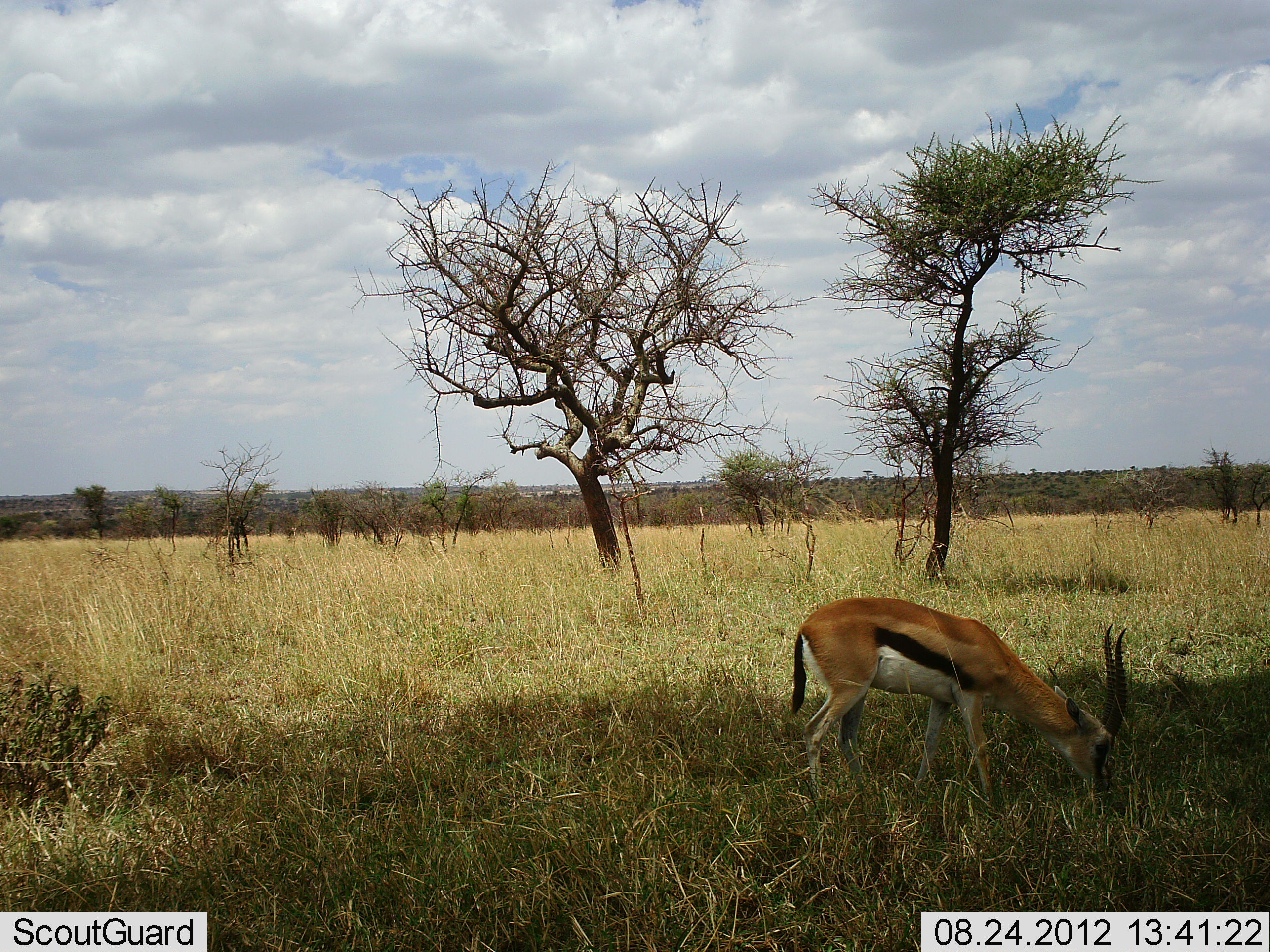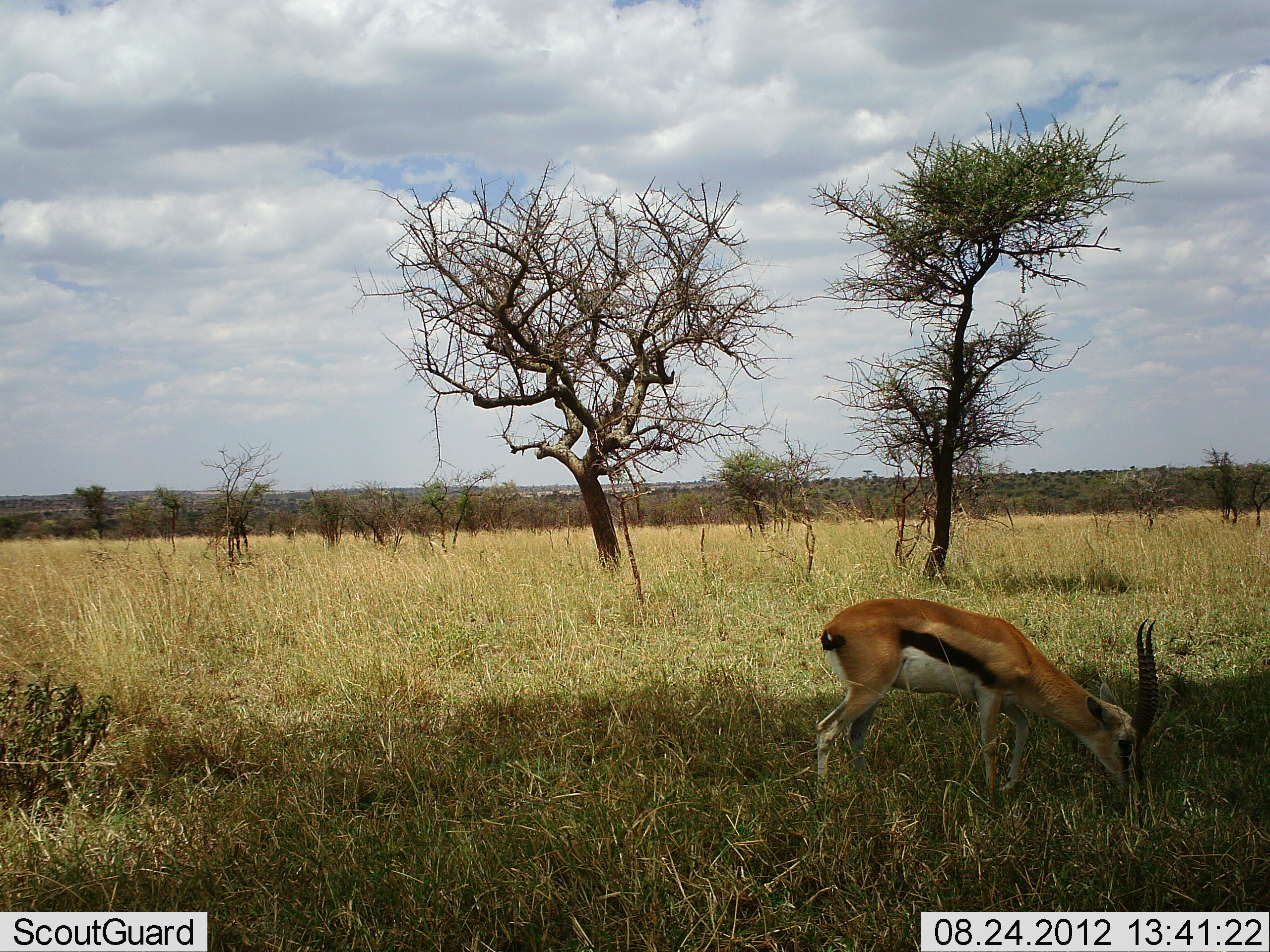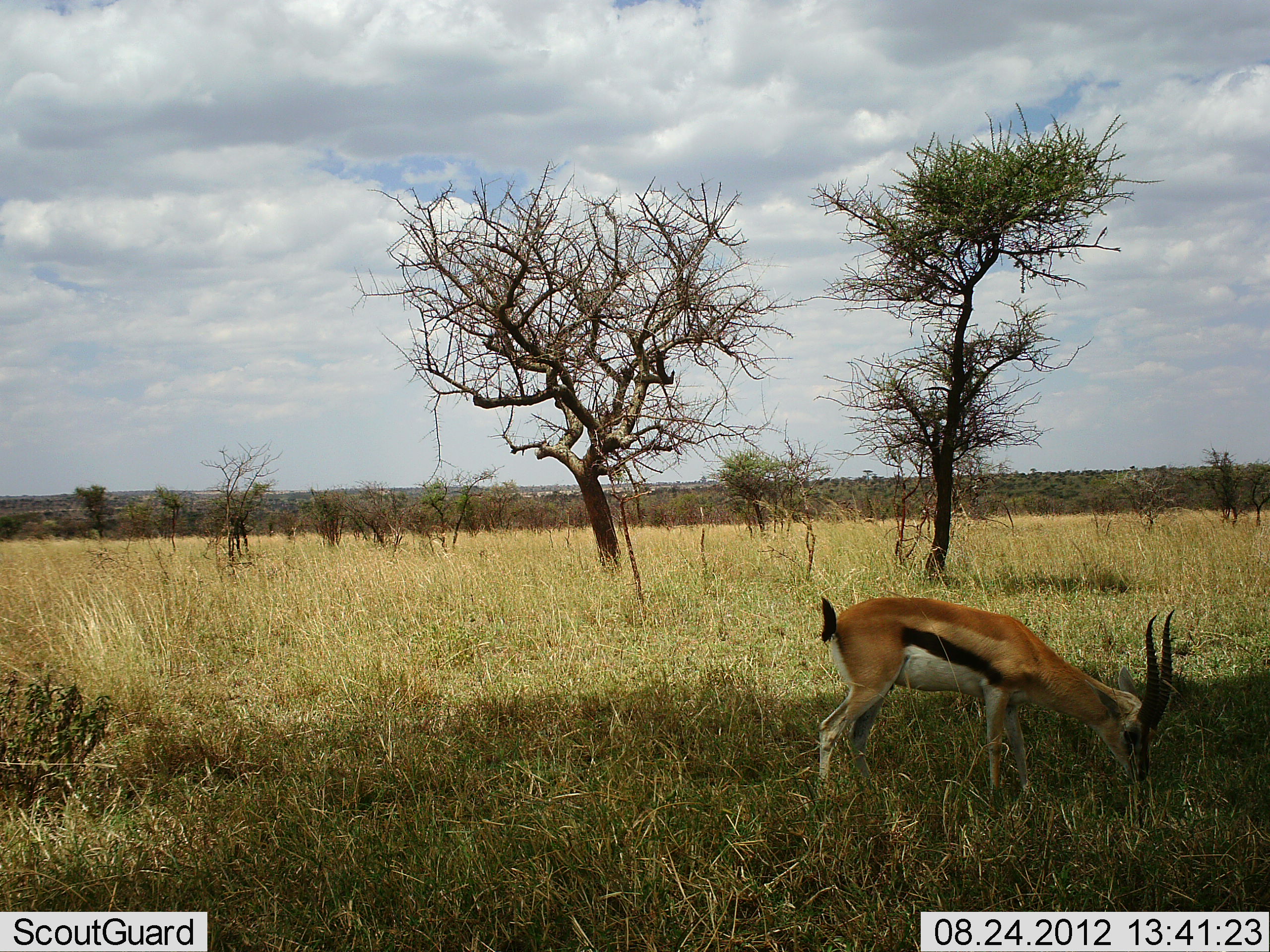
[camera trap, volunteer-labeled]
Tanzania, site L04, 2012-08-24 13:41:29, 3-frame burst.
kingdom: Animalia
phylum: Chordata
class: Mammalia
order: Artiodactyla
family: Bovidae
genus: Eudorcas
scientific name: Eudorcas thomsonii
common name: thomson's gazelle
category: gazellethomsons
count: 1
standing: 10%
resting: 0%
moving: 10%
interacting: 0%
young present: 0%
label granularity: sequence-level